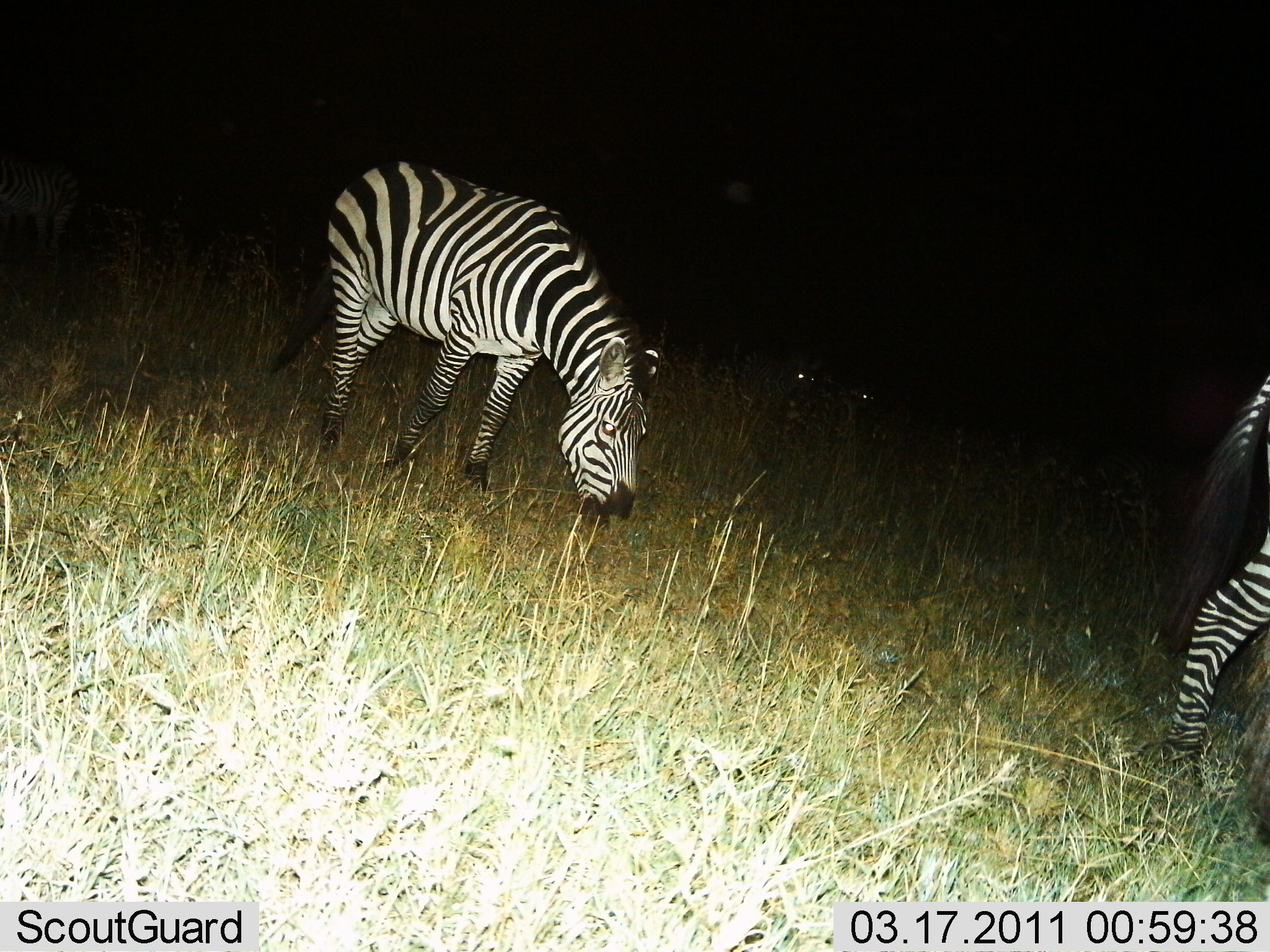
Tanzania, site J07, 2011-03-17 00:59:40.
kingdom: Animalia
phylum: Chordata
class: Mammalia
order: Perissodactyla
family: Equidae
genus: Equus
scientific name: Equus quagga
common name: plains zebra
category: zebra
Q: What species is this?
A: Zebra (plains zebra) (Equus quagga).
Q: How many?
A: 2.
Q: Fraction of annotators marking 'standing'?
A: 21%.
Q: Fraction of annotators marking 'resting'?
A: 0%.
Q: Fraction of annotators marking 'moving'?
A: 21%.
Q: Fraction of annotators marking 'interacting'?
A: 0%.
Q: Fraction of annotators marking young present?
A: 0%.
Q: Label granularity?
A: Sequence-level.